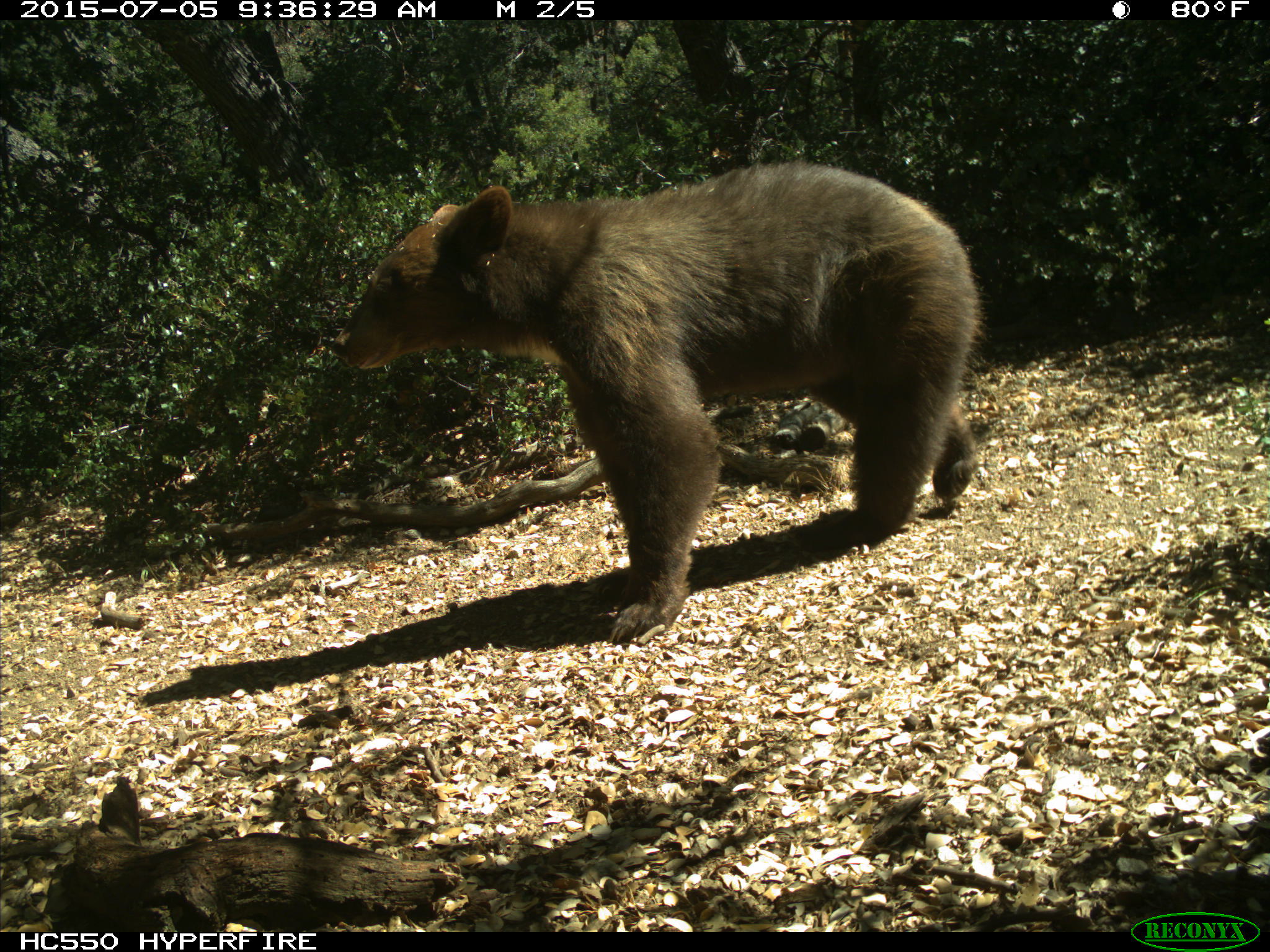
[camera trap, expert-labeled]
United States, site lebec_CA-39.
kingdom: Animalia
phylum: Chordata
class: Mammalia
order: Carnivora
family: Ursidae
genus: Ursus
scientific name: Ursus americanus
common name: american black bear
Ursus americanus (american black bear).